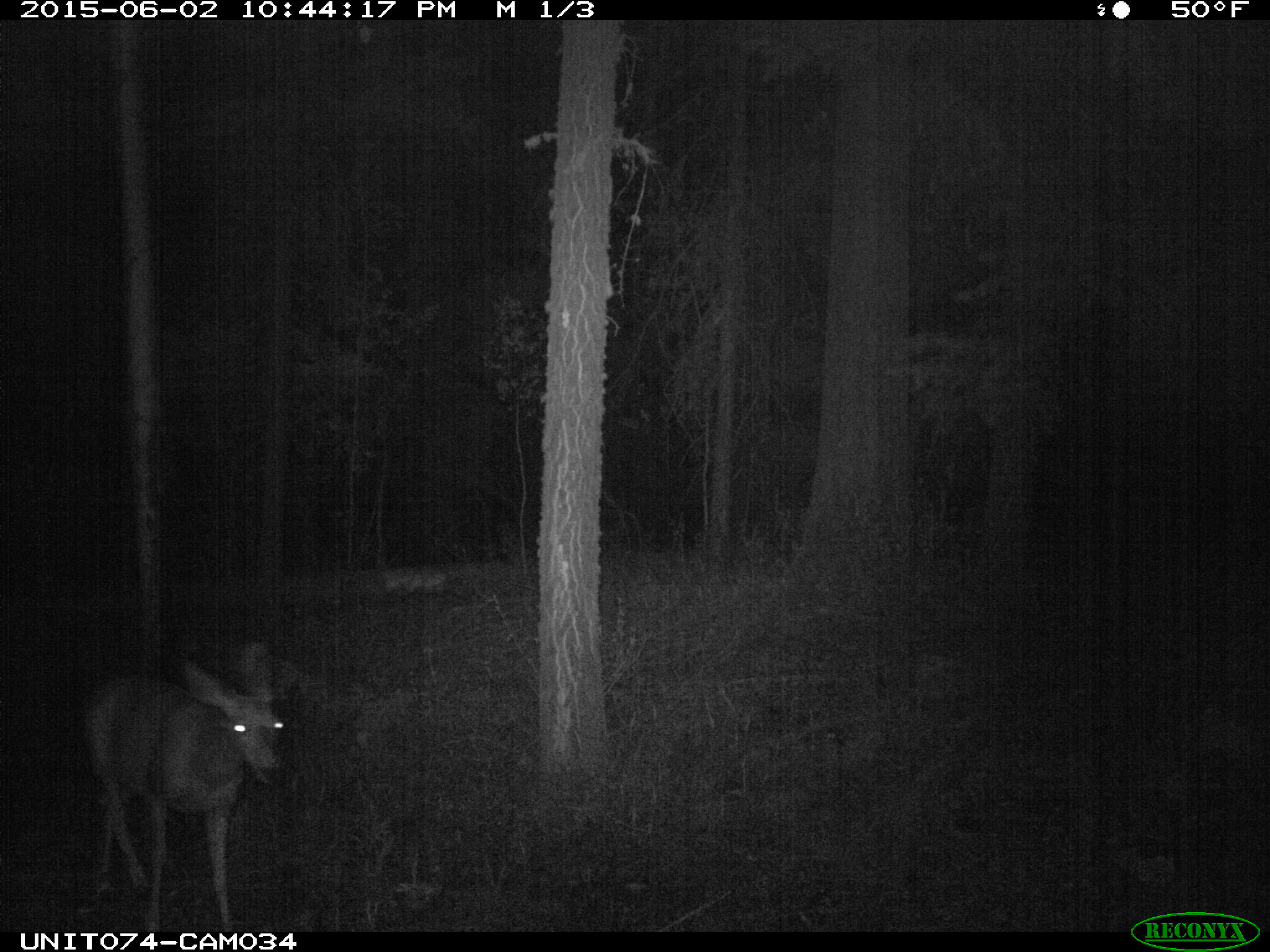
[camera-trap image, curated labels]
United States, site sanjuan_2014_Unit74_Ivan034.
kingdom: Animalia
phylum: Chordata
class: Mammalia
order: Artiodactyla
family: Cervidae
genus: Odocoileus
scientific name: Odocoileus hemionus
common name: mule deer